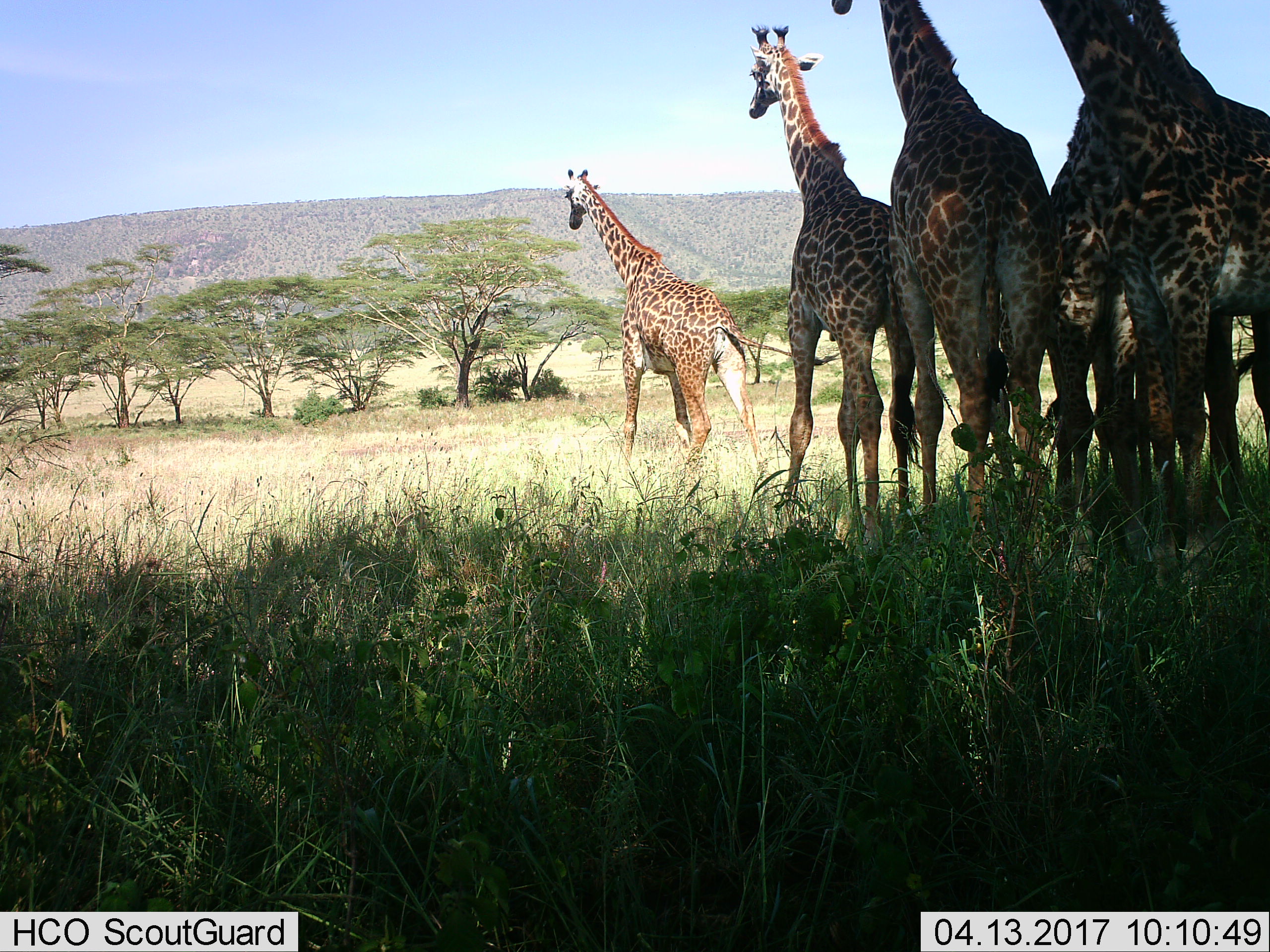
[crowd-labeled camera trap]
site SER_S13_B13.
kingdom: Animalia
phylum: Chordata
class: Mammalia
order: Artiodactyla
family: Giraffidae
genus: Giraffa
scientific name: Giraffa camelopardalis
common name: giraffe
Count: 5.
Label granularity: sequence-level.